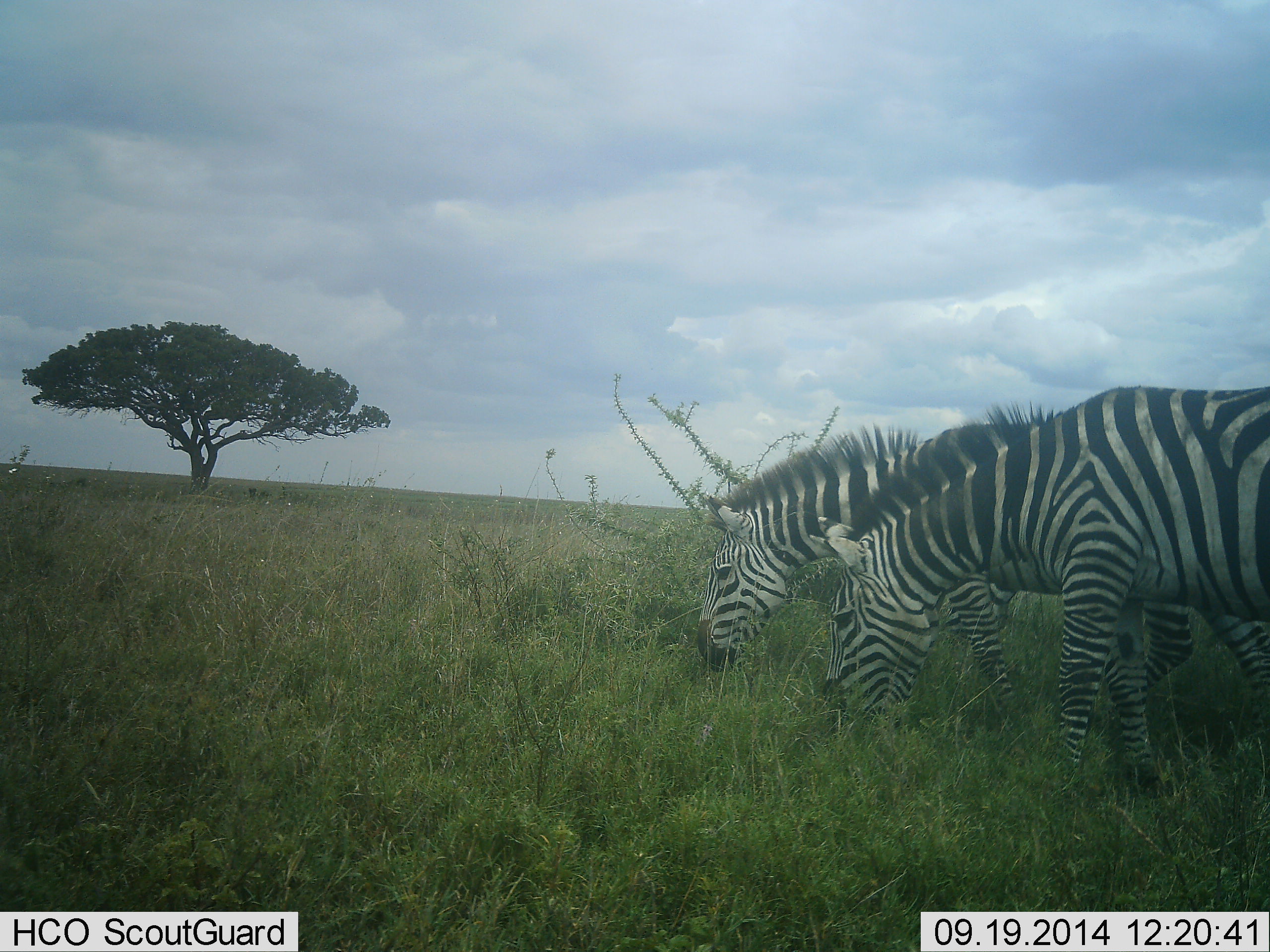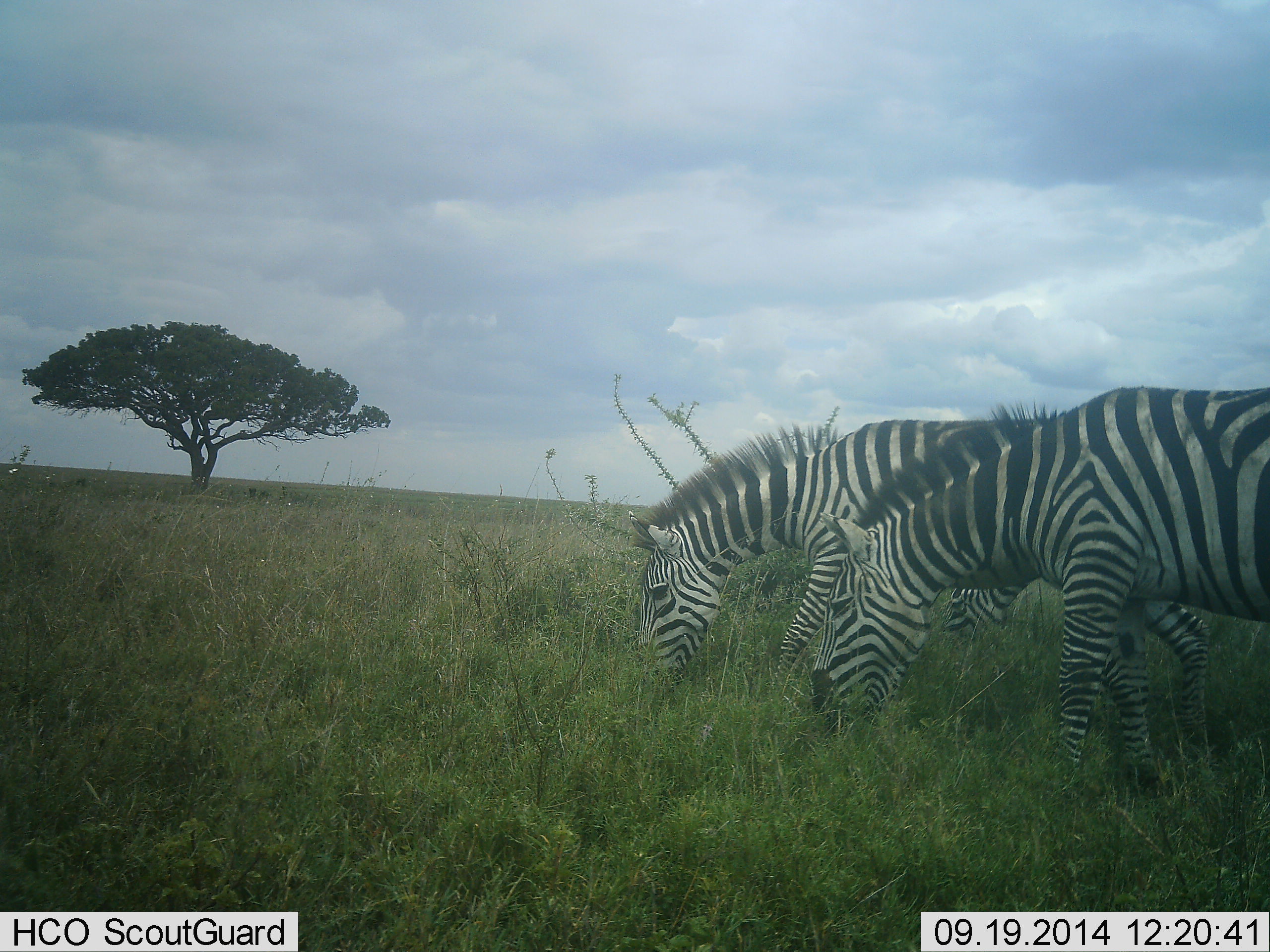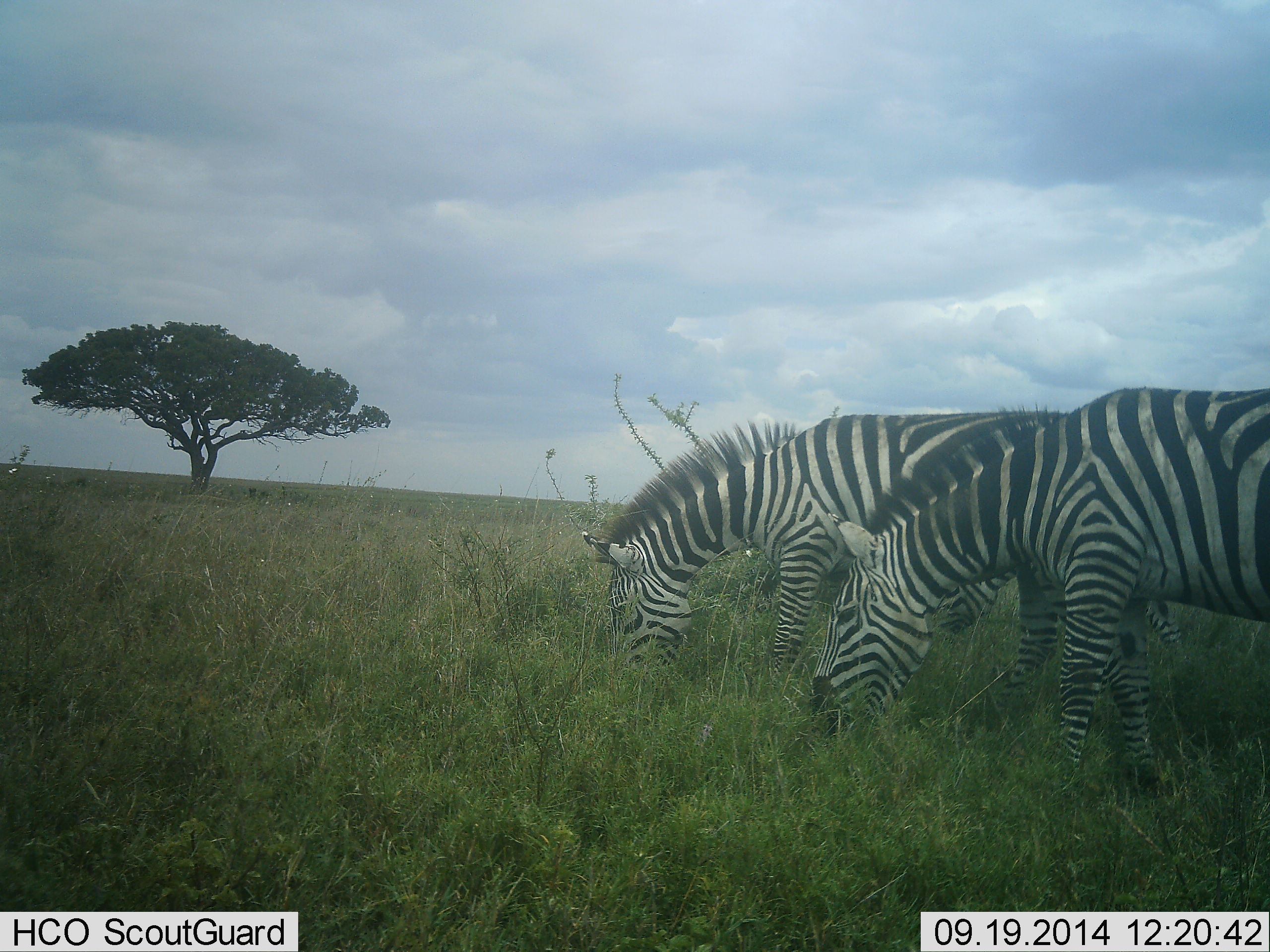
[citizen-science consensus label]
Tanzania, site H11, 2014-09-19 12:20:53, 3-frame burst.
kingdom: Animalia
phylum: Chordata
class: Mammalia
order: Perissodactyla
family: Equidae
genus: Equus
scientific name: Equus quagga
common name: plains zebra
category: zebra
Zebra (plains zebra) (Equus quagga), count 3. Behavior (volunteer vote fractions): standing 10%, resting 0%, moving 30%, interacting 10%. Young present (vote fraction): 0%. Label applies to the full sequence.